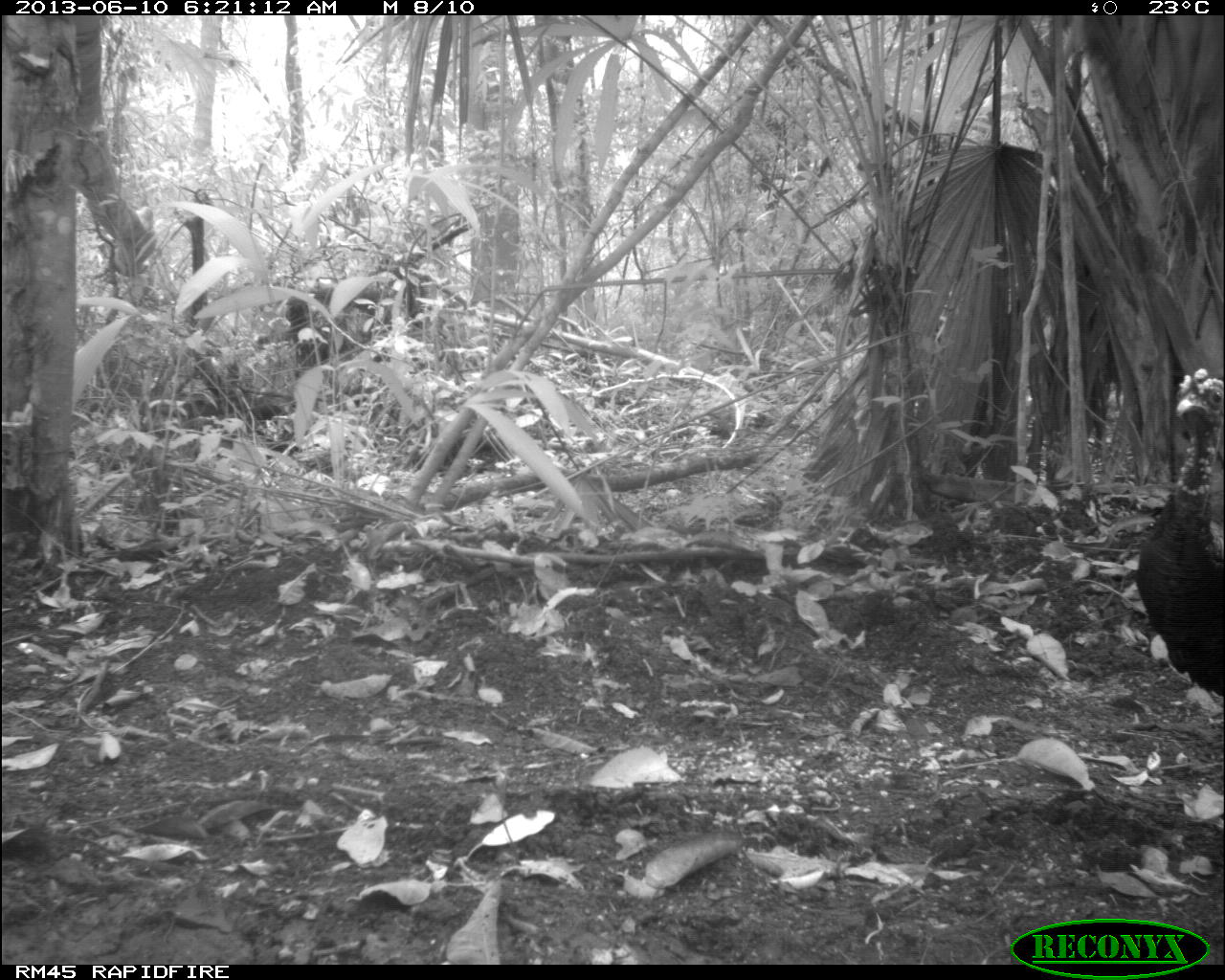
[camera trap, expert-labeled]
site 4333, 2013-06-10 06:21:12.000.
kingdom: Animalia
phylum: Chordata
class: Aves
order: Galliformes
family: Phasianidae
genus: Meleagris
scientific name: Meleagris ocellata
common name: ocellated turkey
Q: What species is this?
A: Meleagris ocellata (ocellated turkey).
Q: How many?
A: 1.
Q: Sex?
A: Male.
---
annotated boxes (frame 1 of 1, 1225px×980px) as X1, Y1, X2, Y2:
meleagris ocellata: 1134, 367, 1223, 696